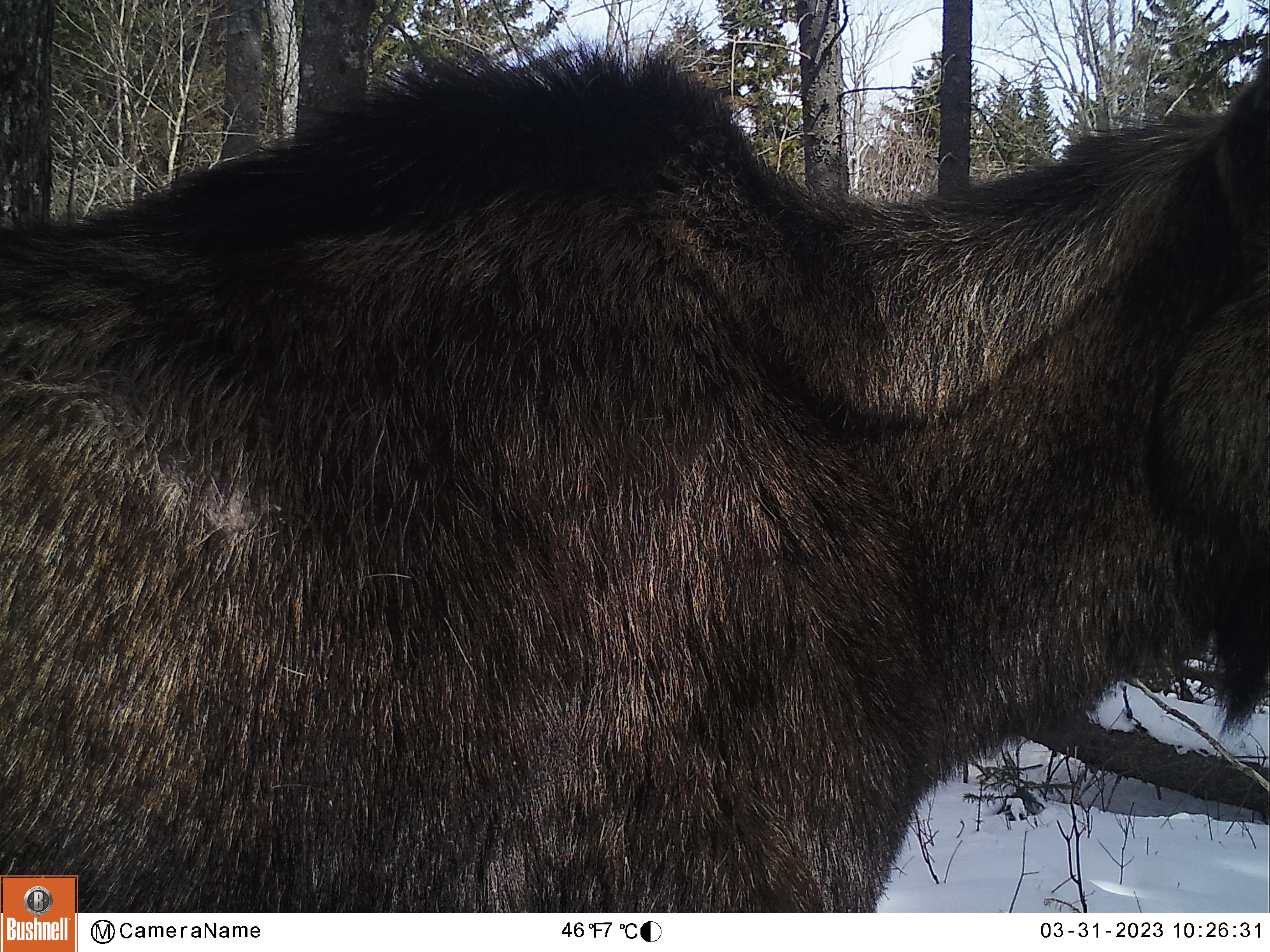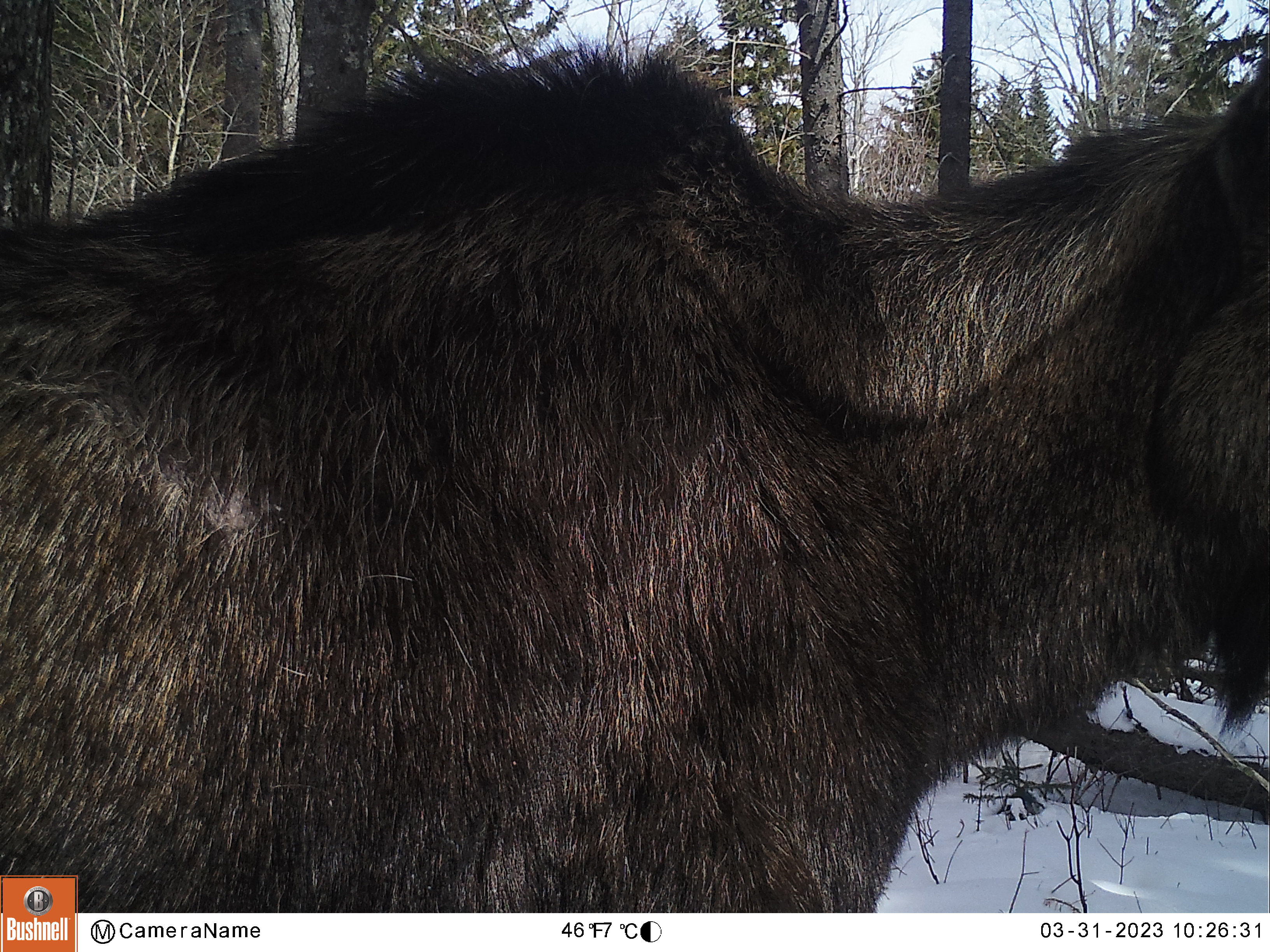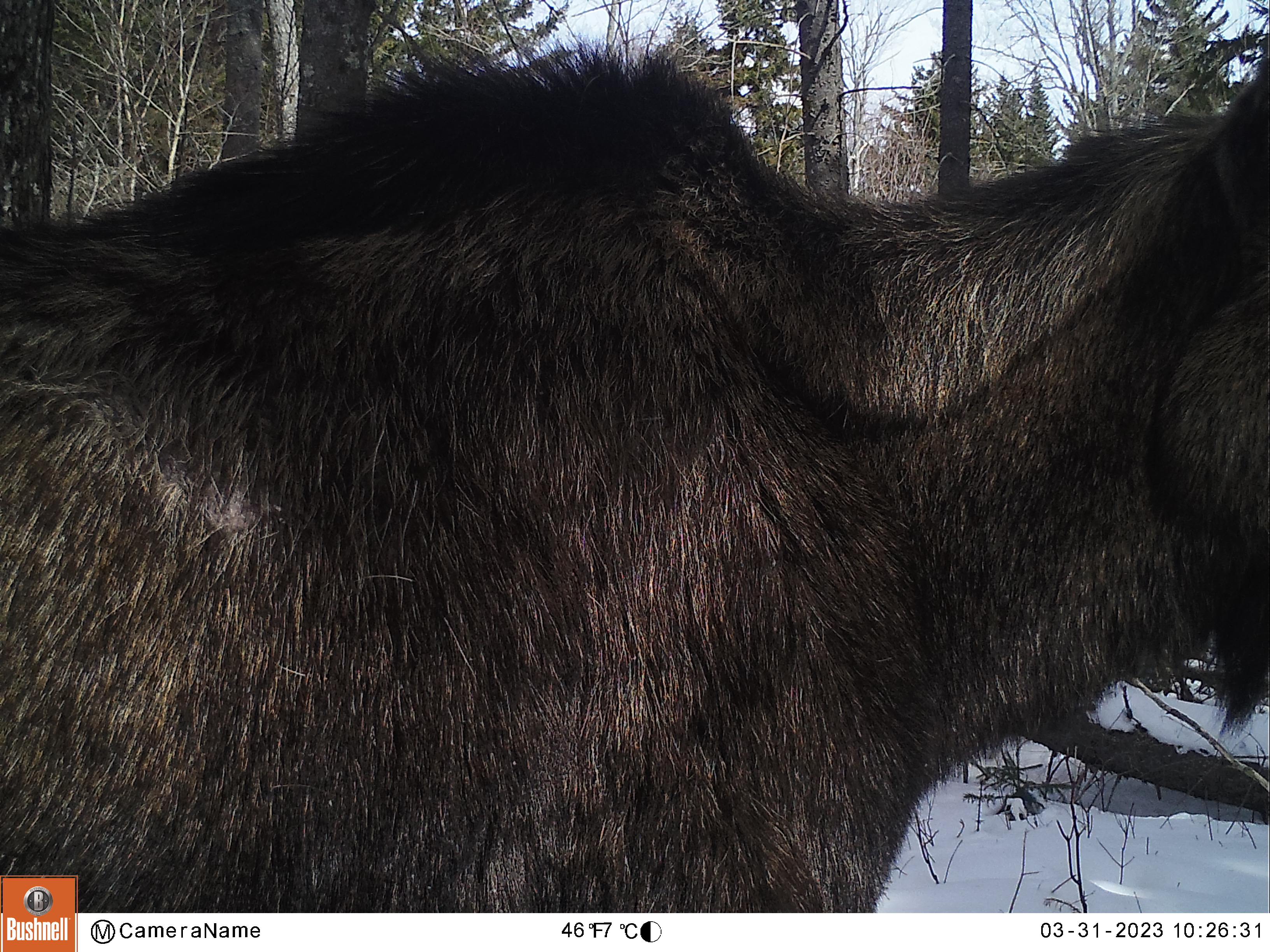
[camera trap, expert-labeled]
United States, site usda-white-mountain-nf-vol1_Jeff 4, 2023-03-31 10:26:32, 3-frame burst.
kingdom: Animalia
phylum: Chordata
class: Mammalia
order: Artiodactyla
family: Cervidae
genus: Alces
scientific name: Alces alces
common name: moose